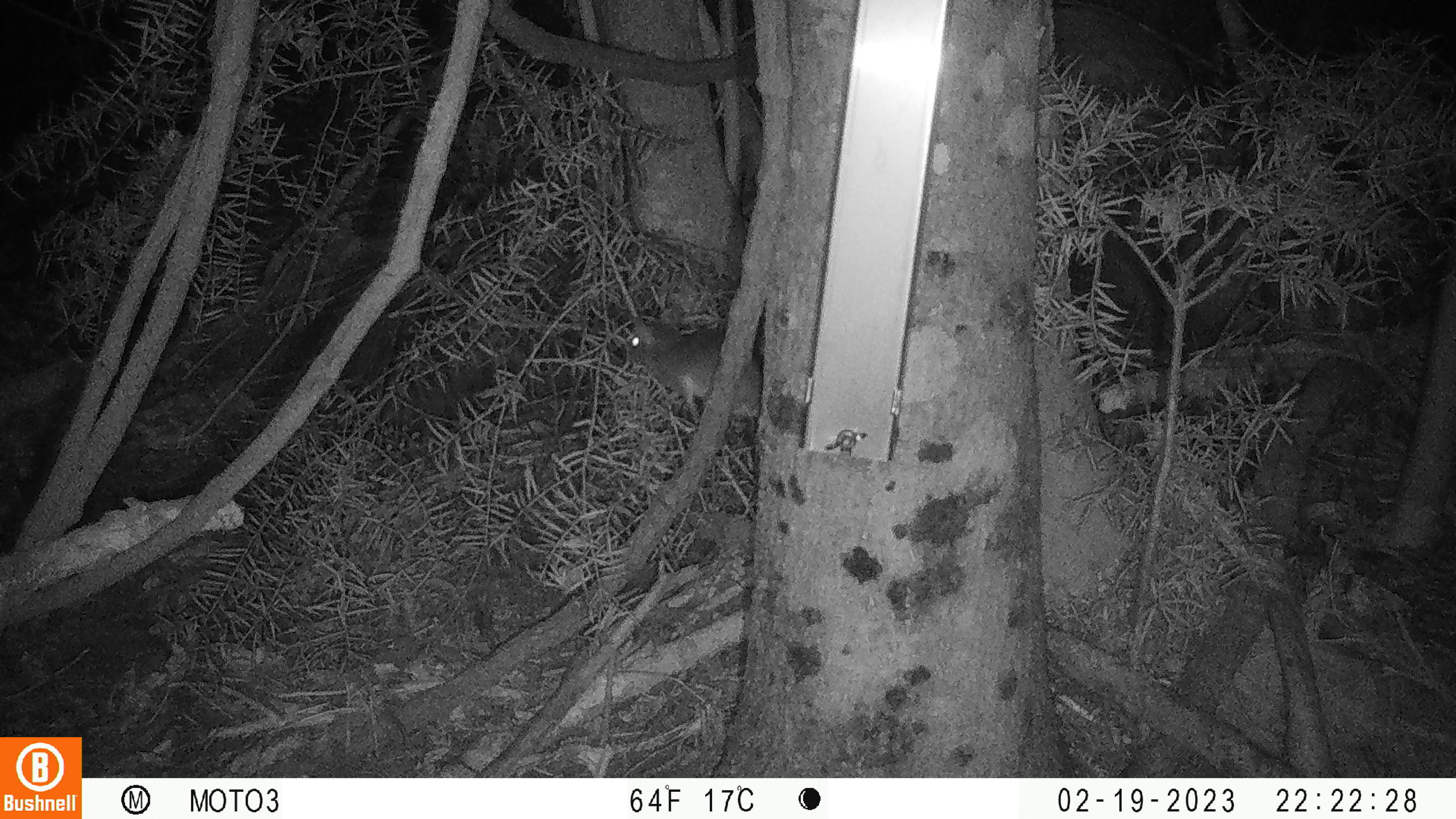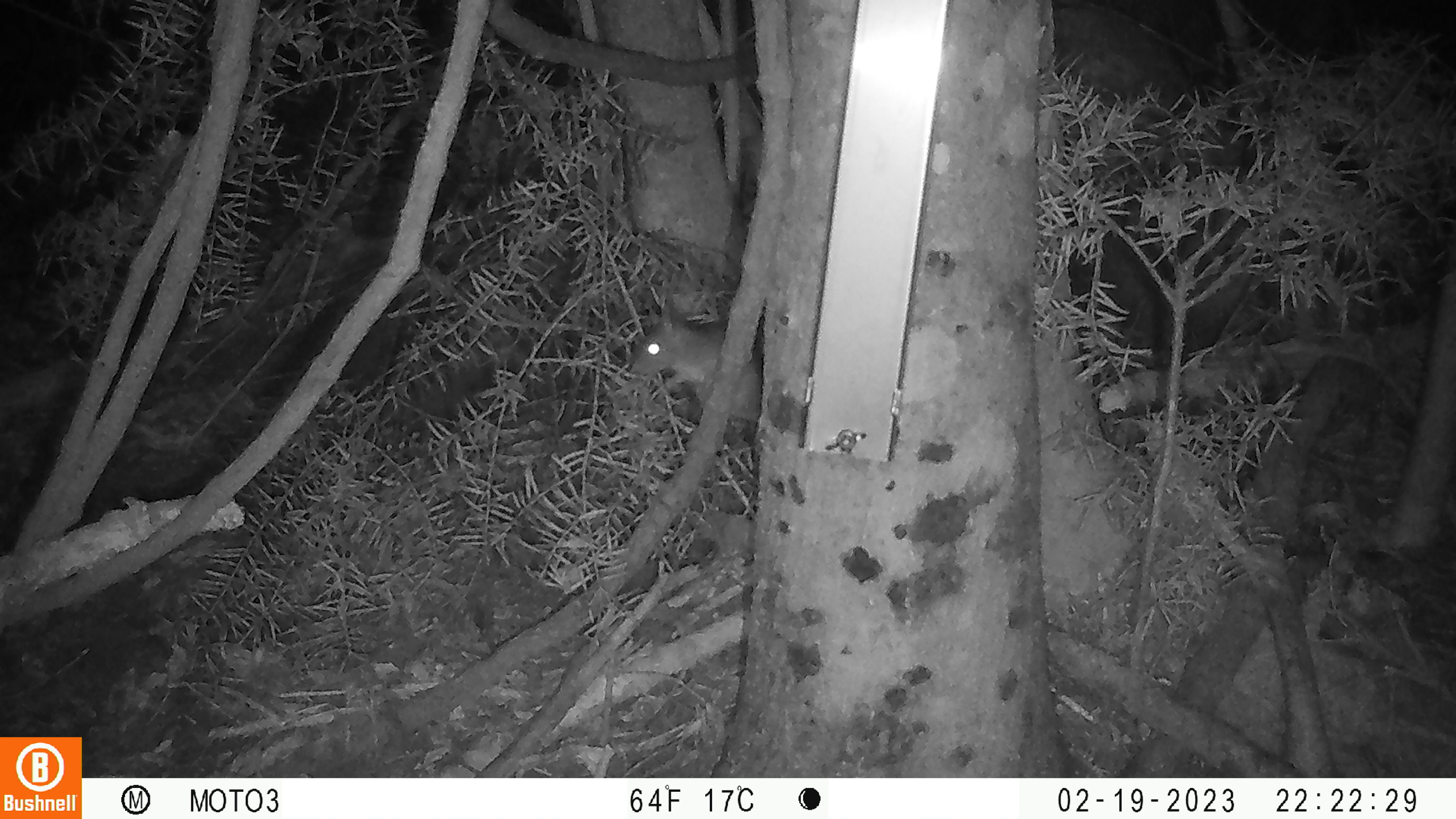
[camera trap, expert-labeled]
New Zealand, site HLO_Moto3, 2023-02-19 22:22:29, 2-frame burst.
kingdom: Animalia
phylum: Chordata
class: Mammalia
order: Rodentia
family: Muridae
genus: Rattus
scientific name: Rattus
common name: rat